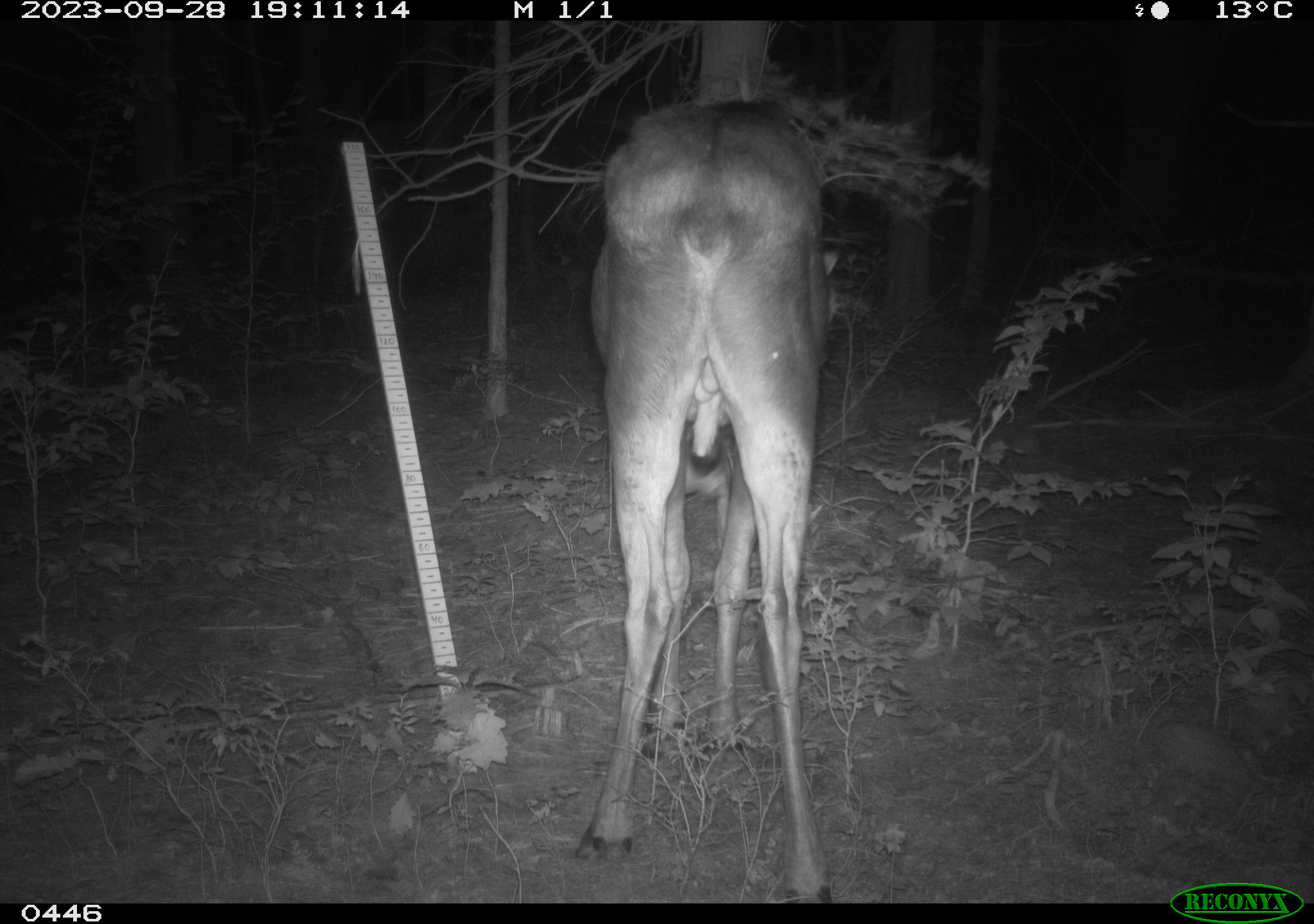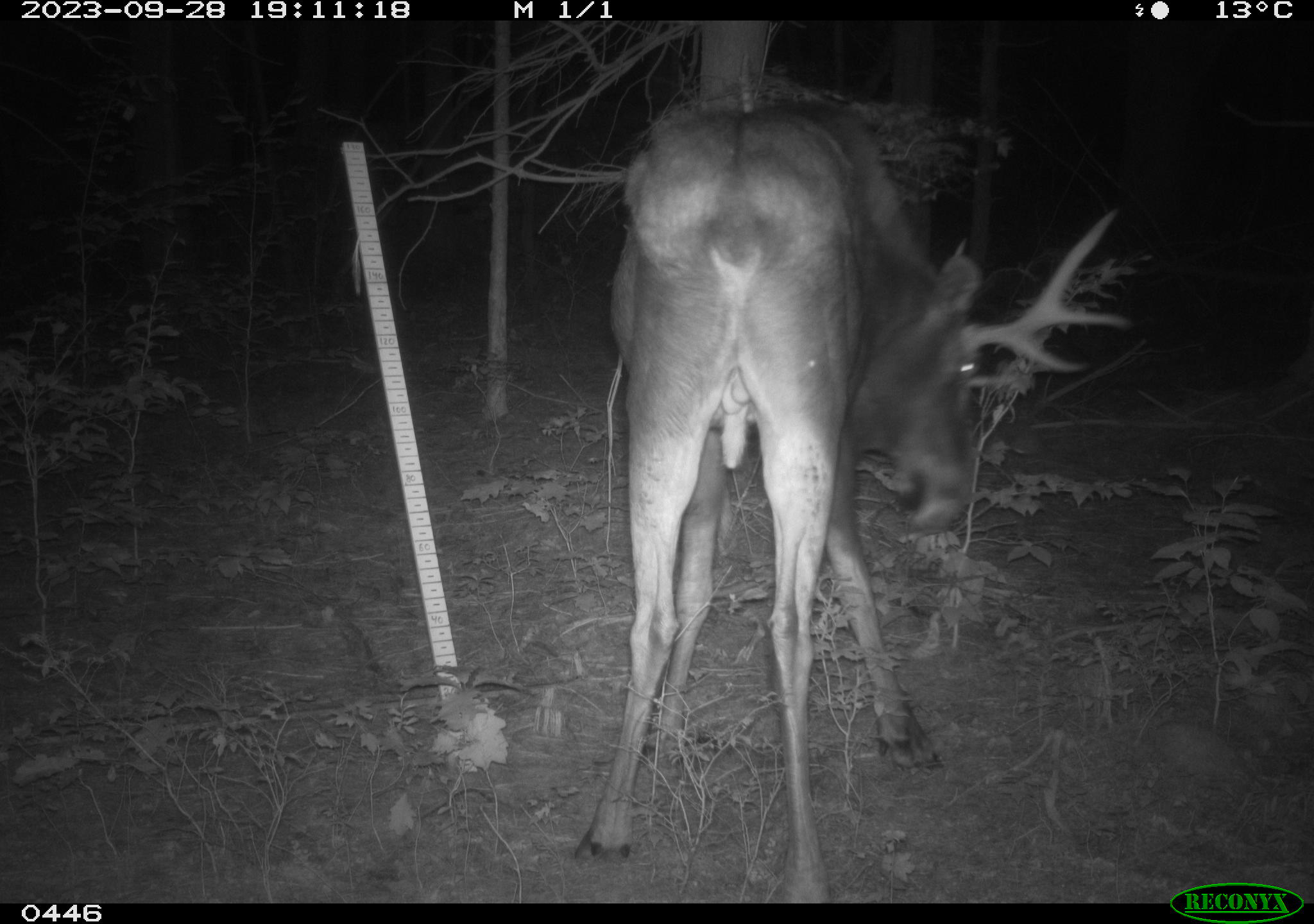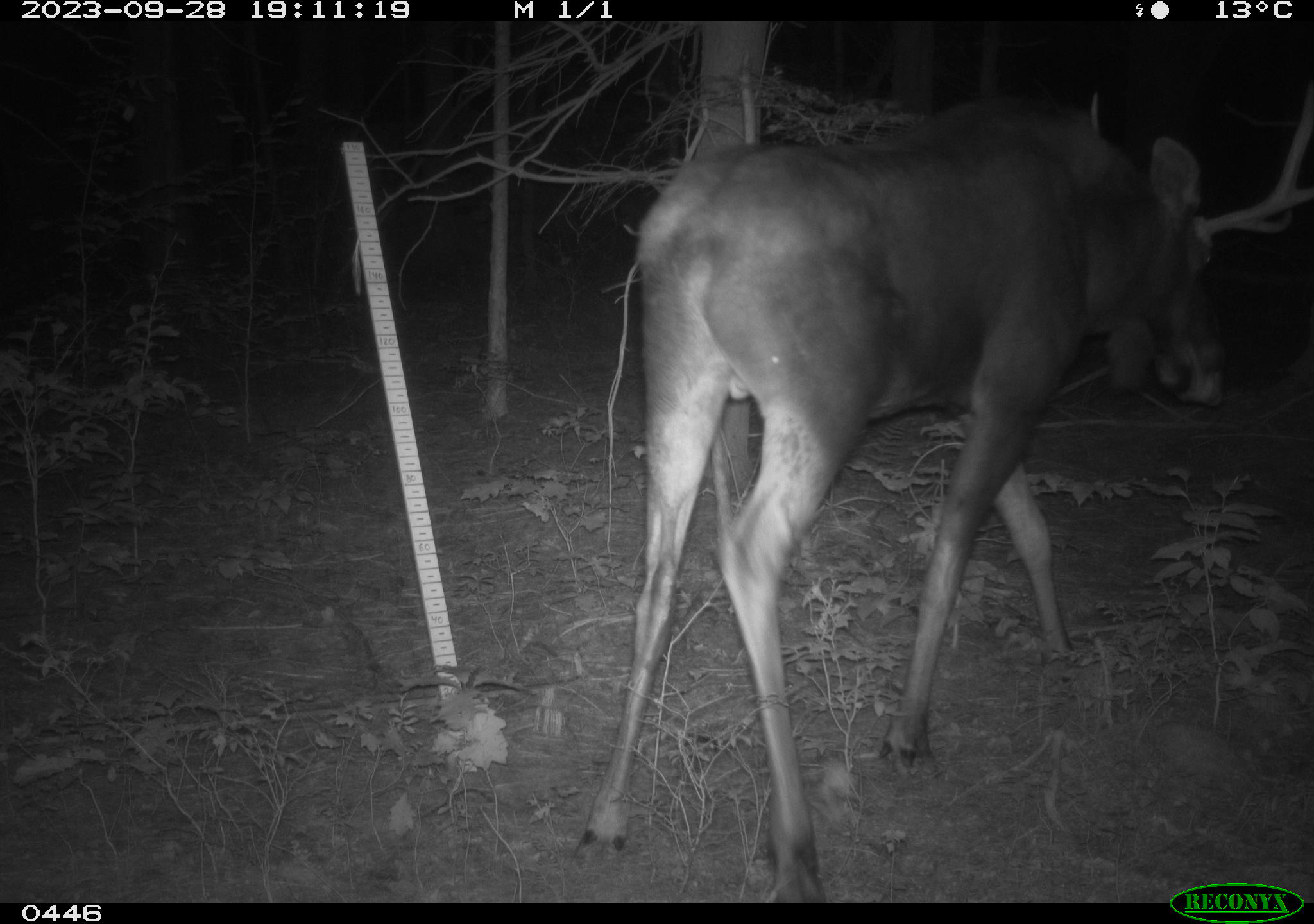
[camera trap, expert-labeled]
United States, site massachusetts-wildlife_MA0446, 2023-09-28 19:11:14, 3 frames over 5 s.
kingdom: Animalia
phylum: Chordata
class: Mammalia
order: Artiodactyla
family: Cervidae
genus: Alces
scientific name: Alces alces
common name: moose